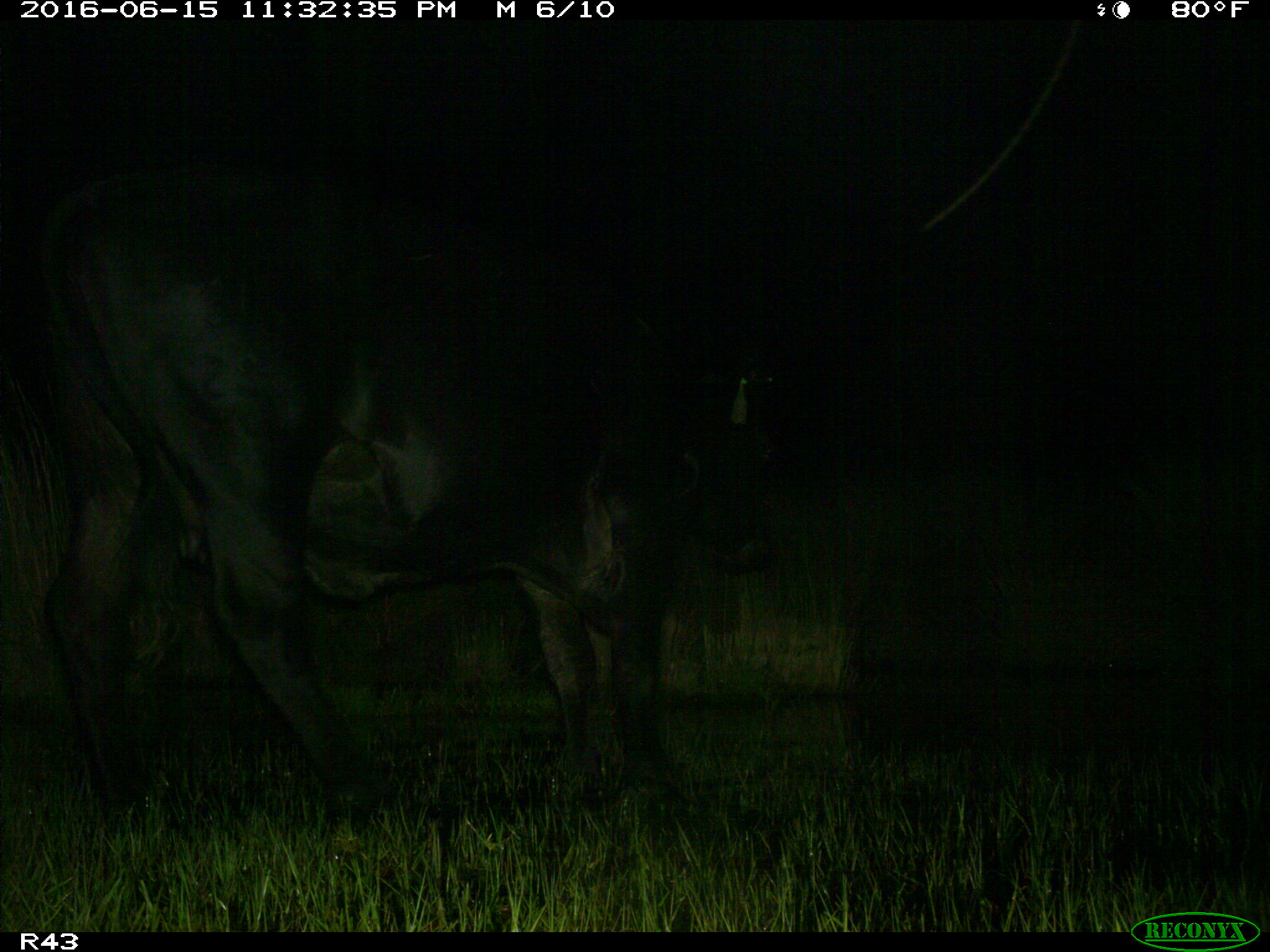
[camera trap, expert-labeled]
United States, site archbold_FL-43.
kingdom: Animalia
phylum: Chordata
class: Mammalia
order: Artiodactyla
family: Bovidae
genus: Bos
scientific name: Bos taurus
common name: domestic cow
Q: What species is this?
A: Bos taurus (domestic cow).